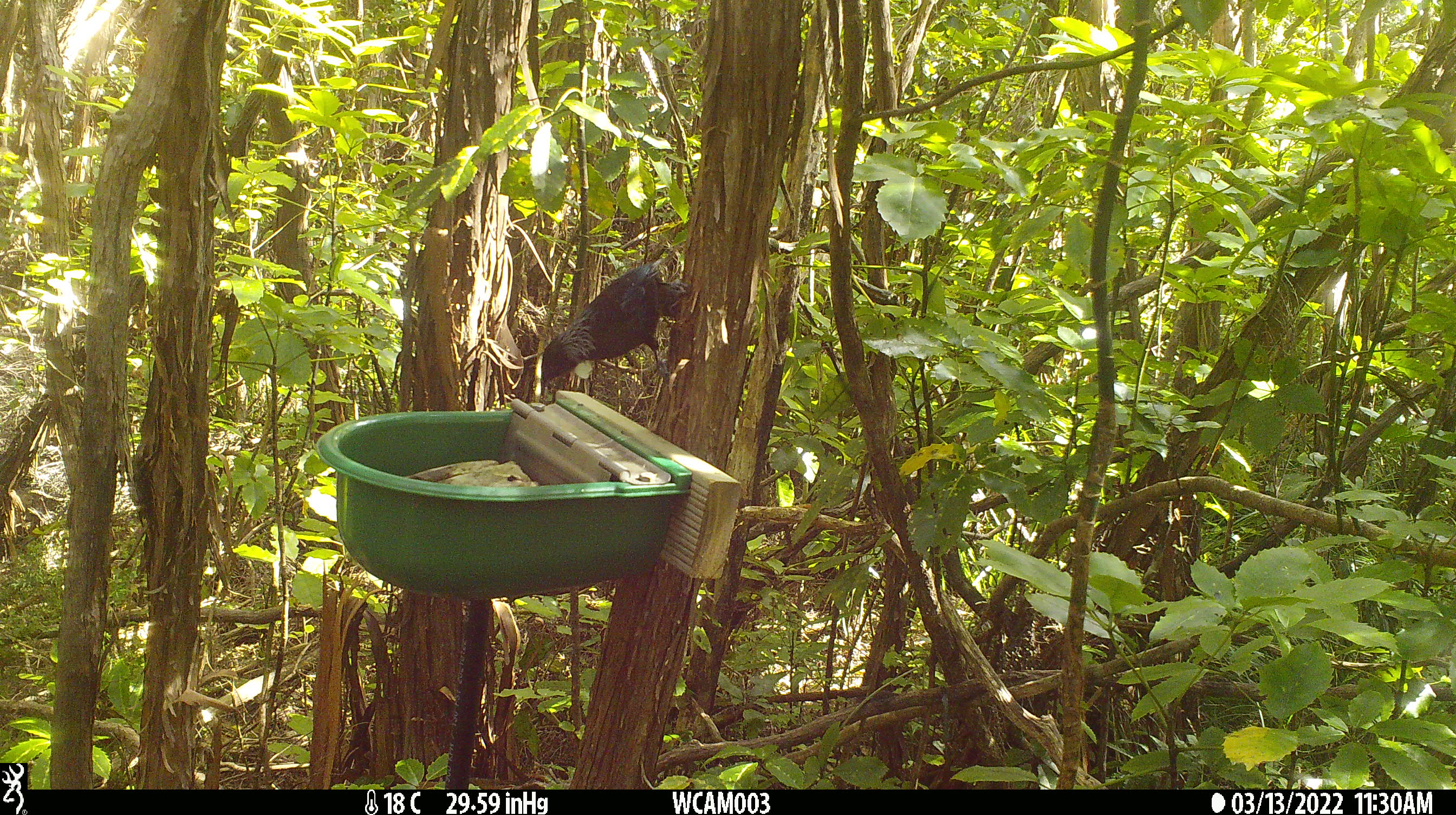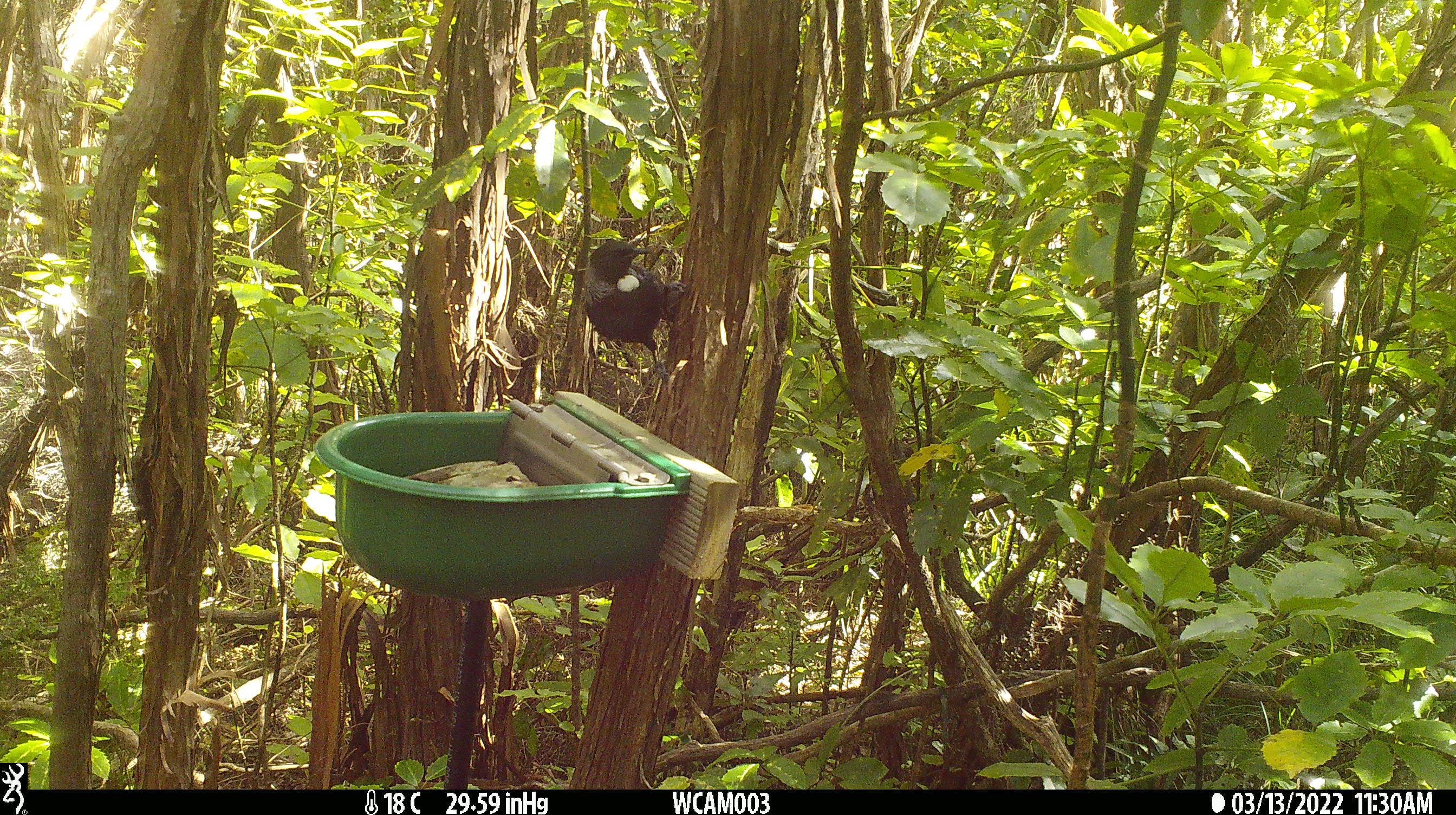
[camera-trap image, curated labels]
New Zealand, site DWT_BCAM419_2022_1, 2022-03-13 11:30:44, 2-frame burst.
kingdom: Animalia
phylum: Chordata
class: Aves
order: Passeriformes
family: Meliphagidae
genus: Prosthemadera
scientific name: Prosthemadera novaeseelandiae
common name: tui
Tui (Prosthemadera novaeseelandiae).